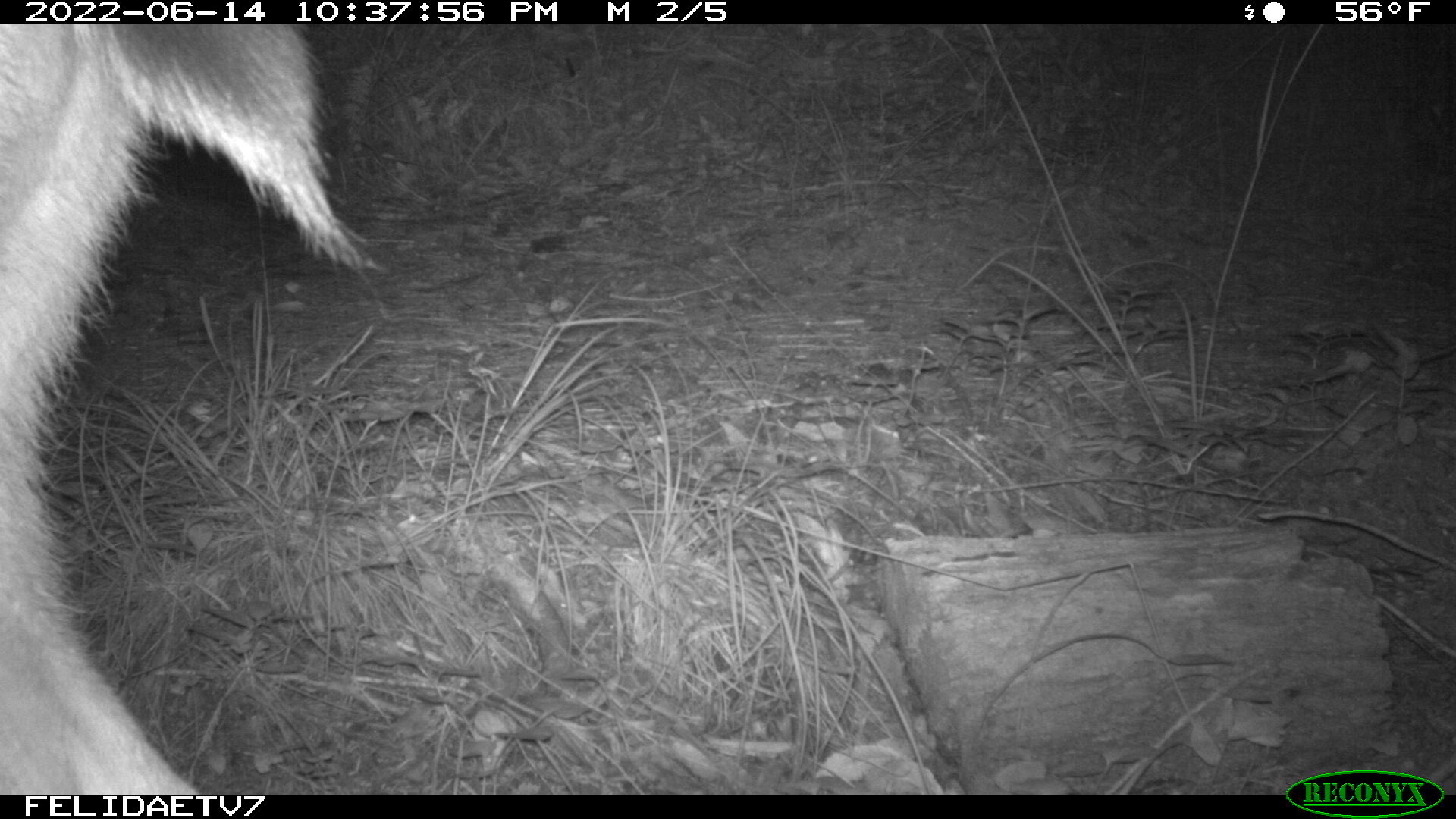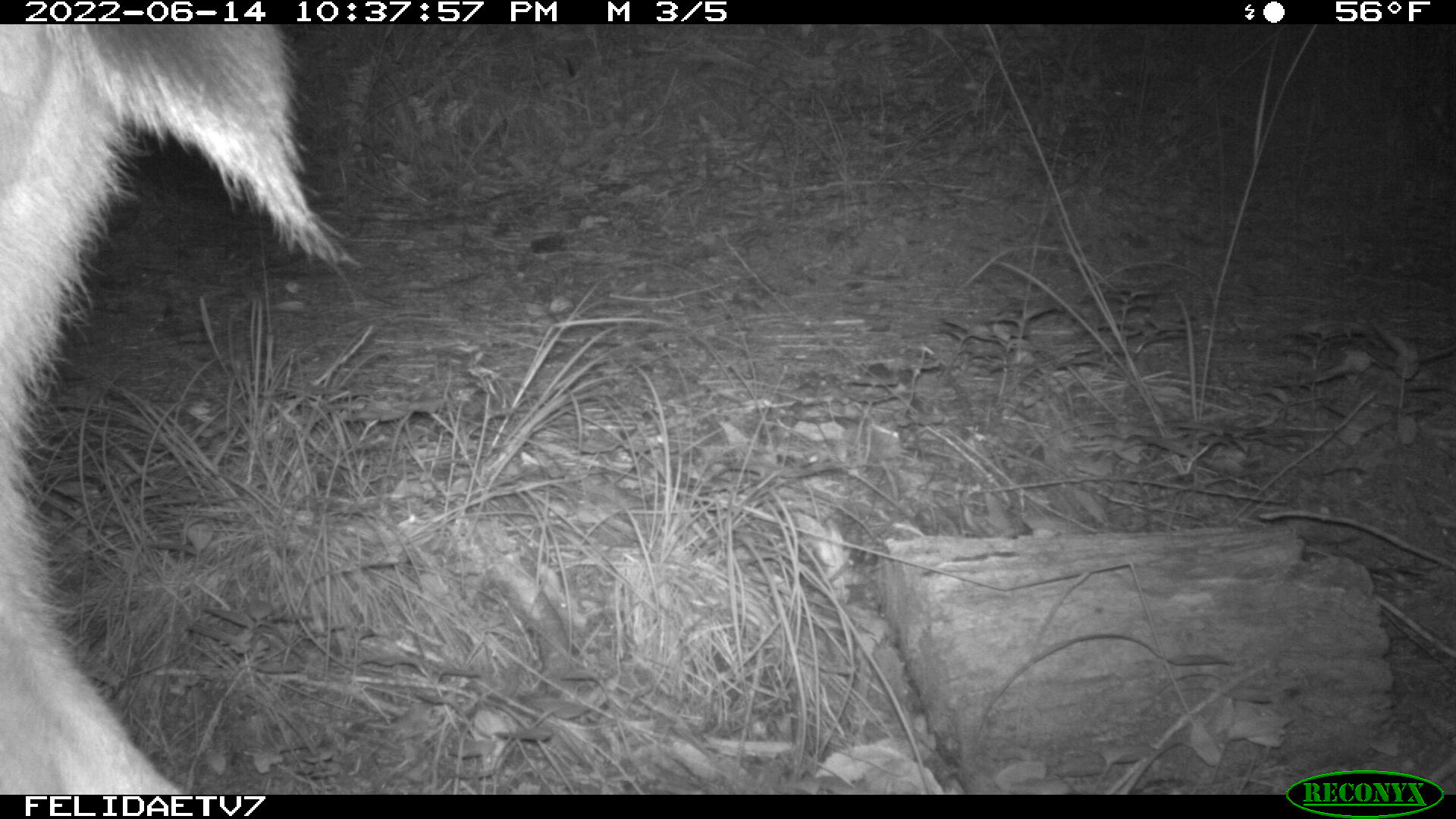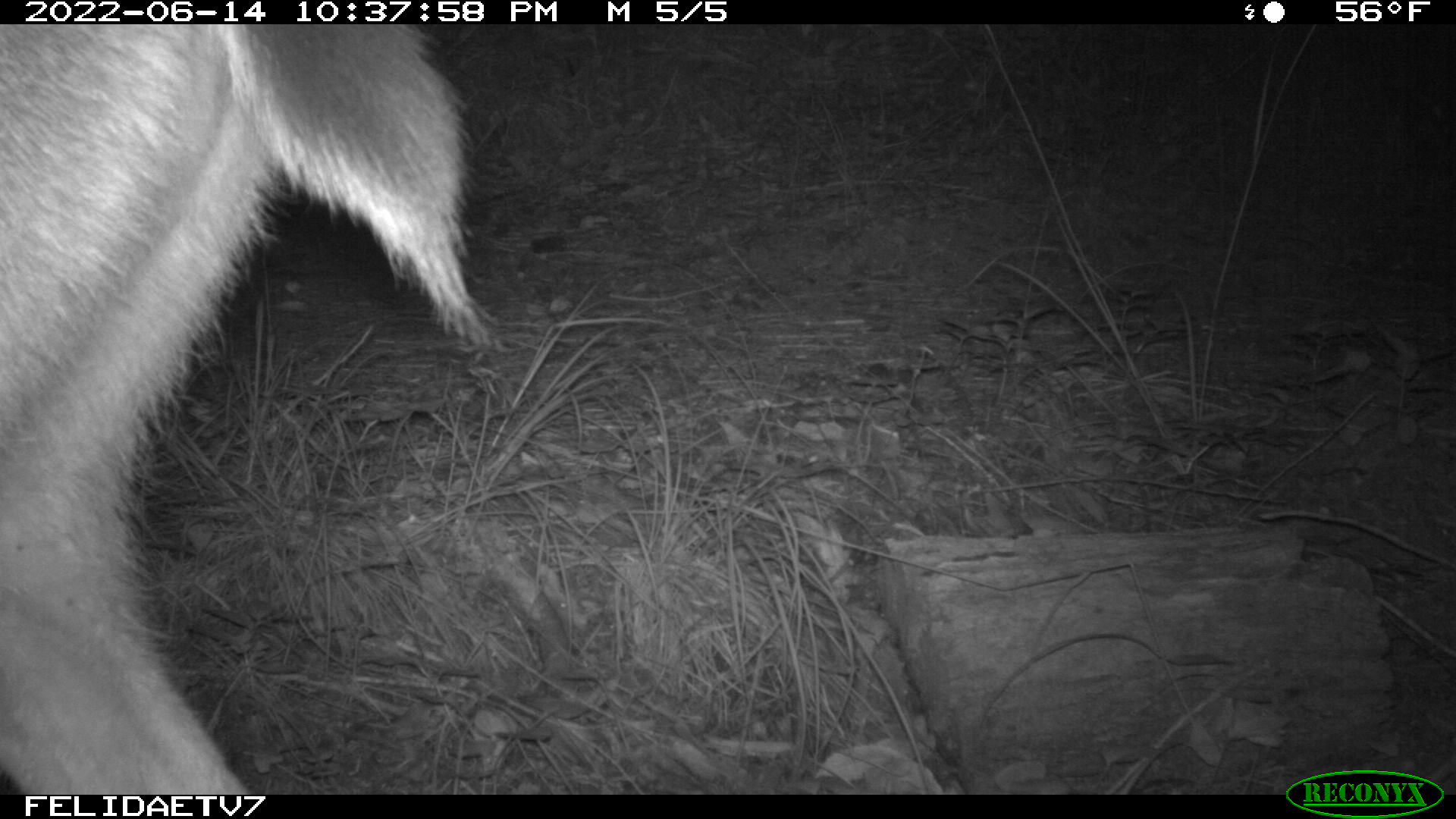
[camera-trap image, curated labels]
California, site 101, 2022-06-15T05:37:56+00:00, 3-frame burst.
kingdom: Animalia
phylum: Chordata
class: Mammalia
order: Artiodactyla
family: Cervidae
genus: Odocoileus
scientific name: Odocoileus hemionus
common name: mule deer